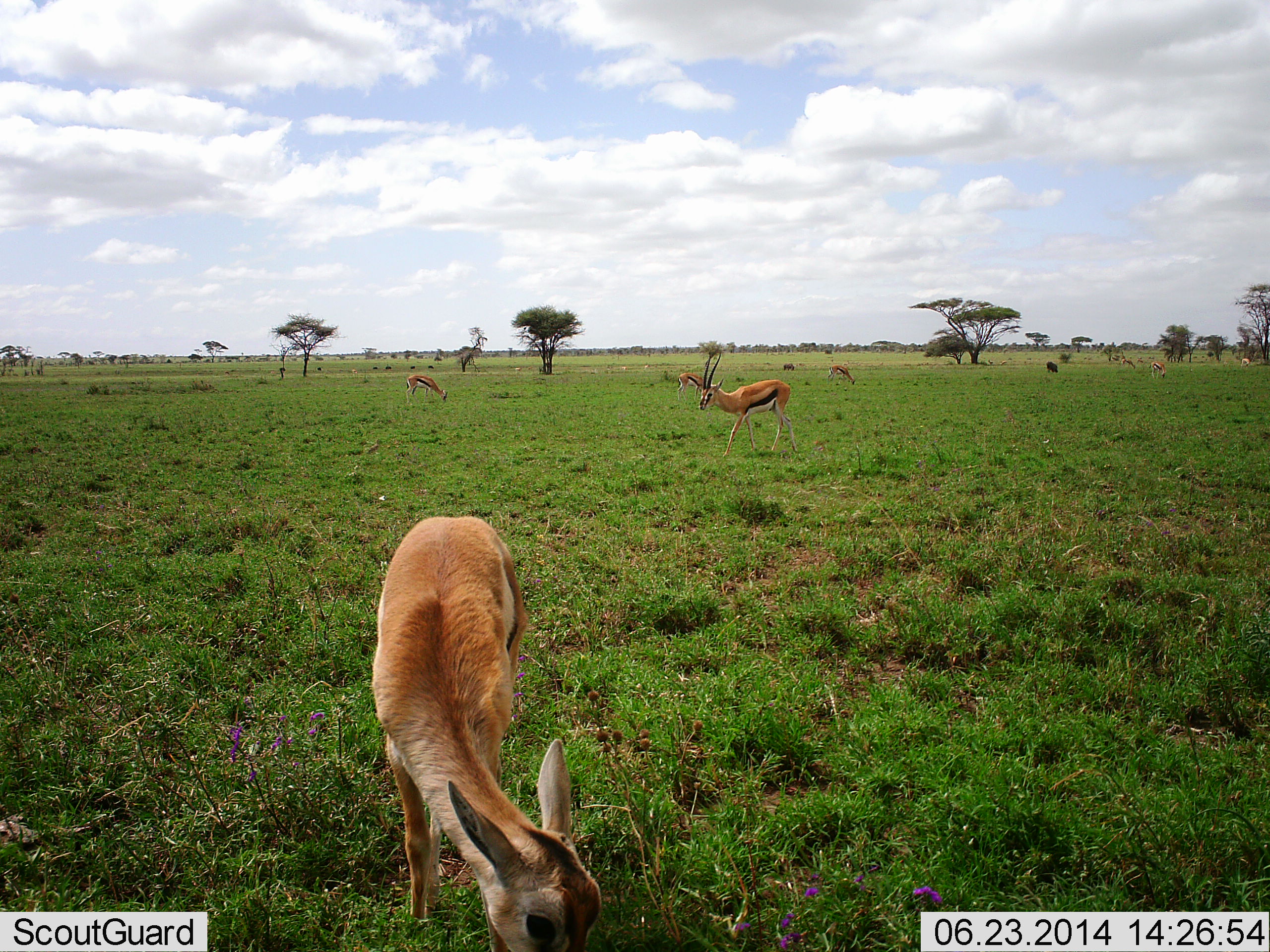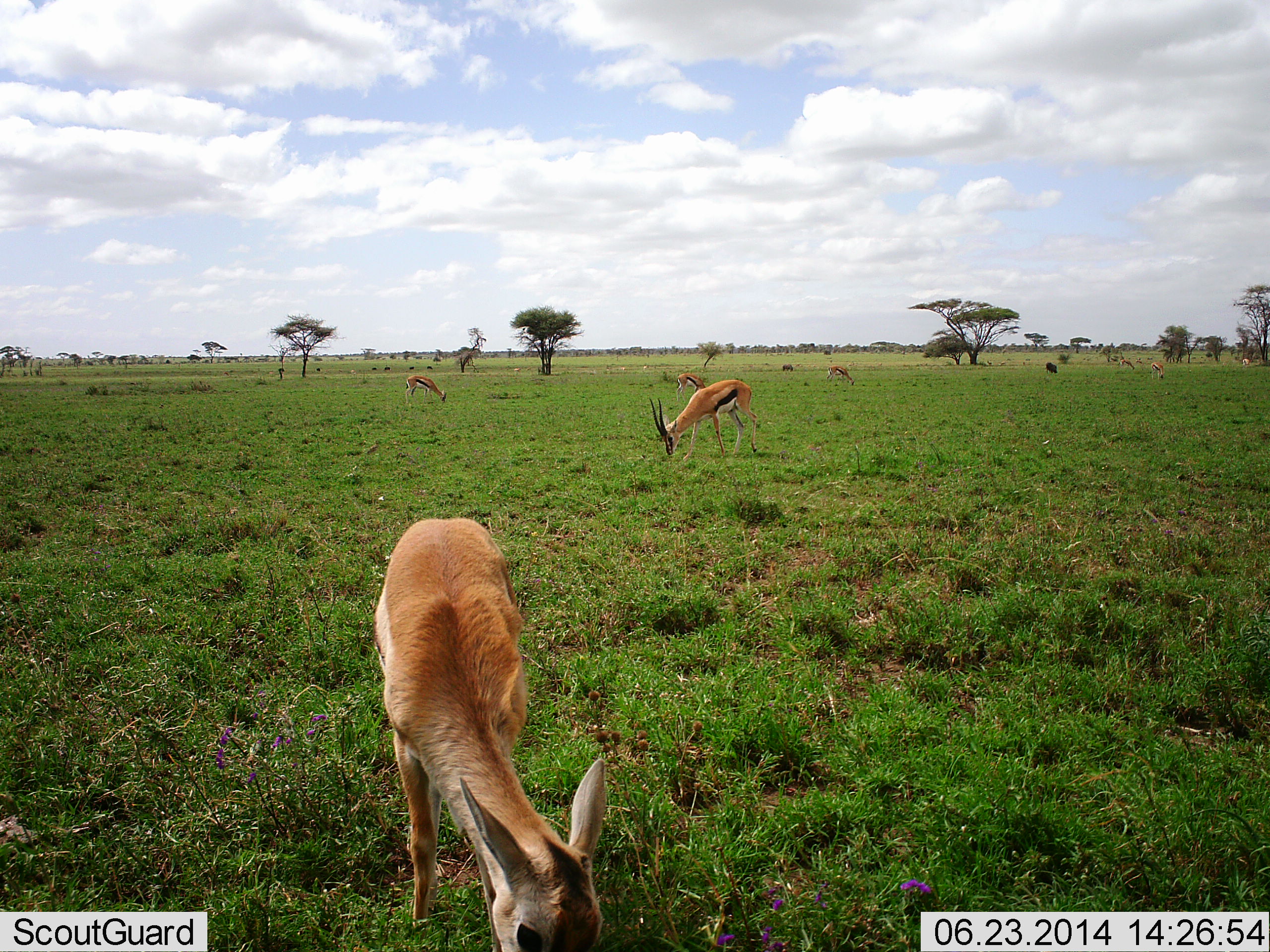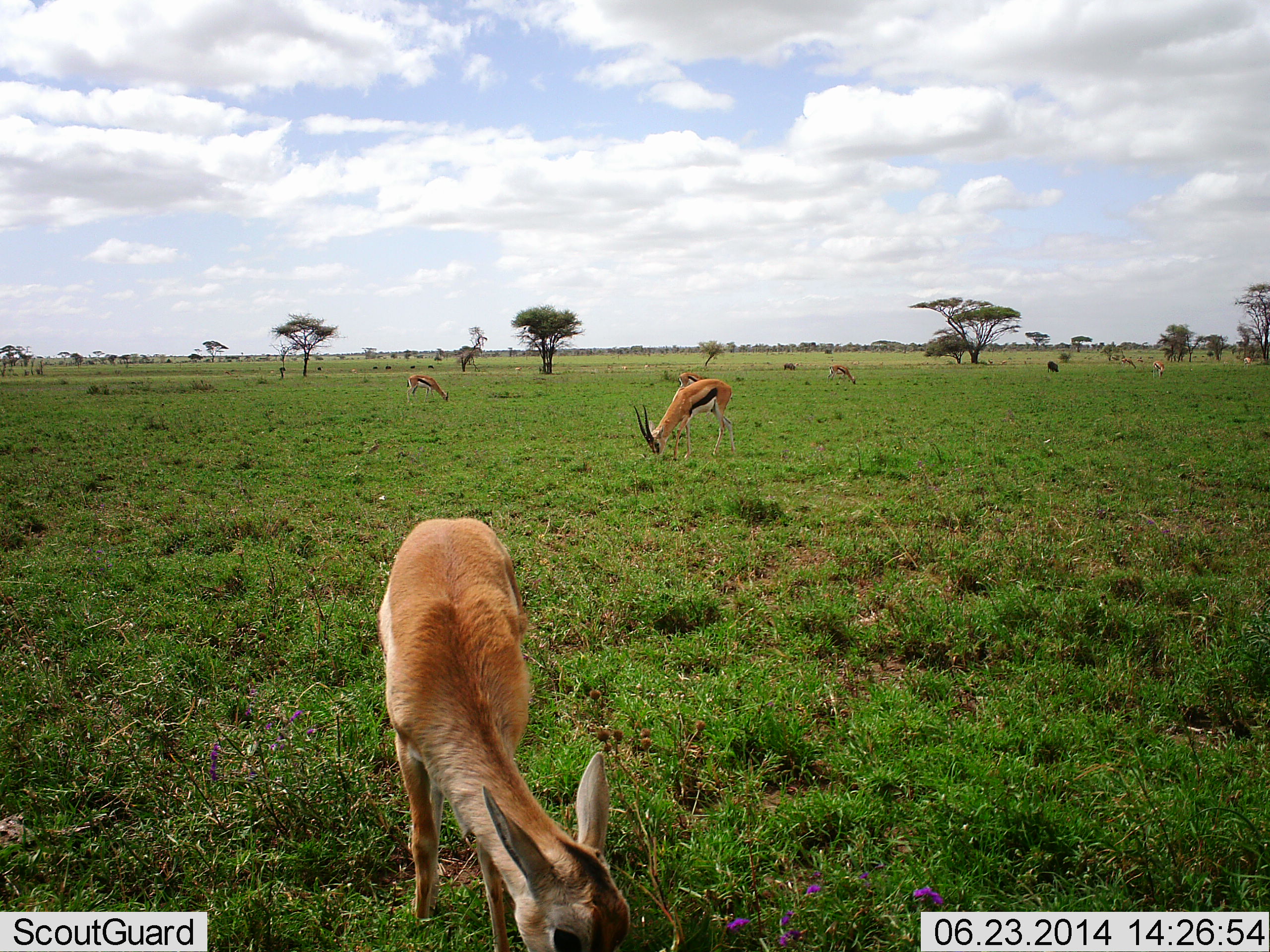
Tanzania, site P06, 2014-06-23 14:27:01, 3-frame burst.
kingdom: Animalia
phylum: Chordata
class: Mammalia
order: Artiodactyla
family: Bovidae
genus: Eudorcas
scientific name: Eudorcas thomsonii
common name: thomson's gazelle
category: gazellethomsons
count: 9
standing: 40%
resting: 0%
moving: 30%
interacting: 0%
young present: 0%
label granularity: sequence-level